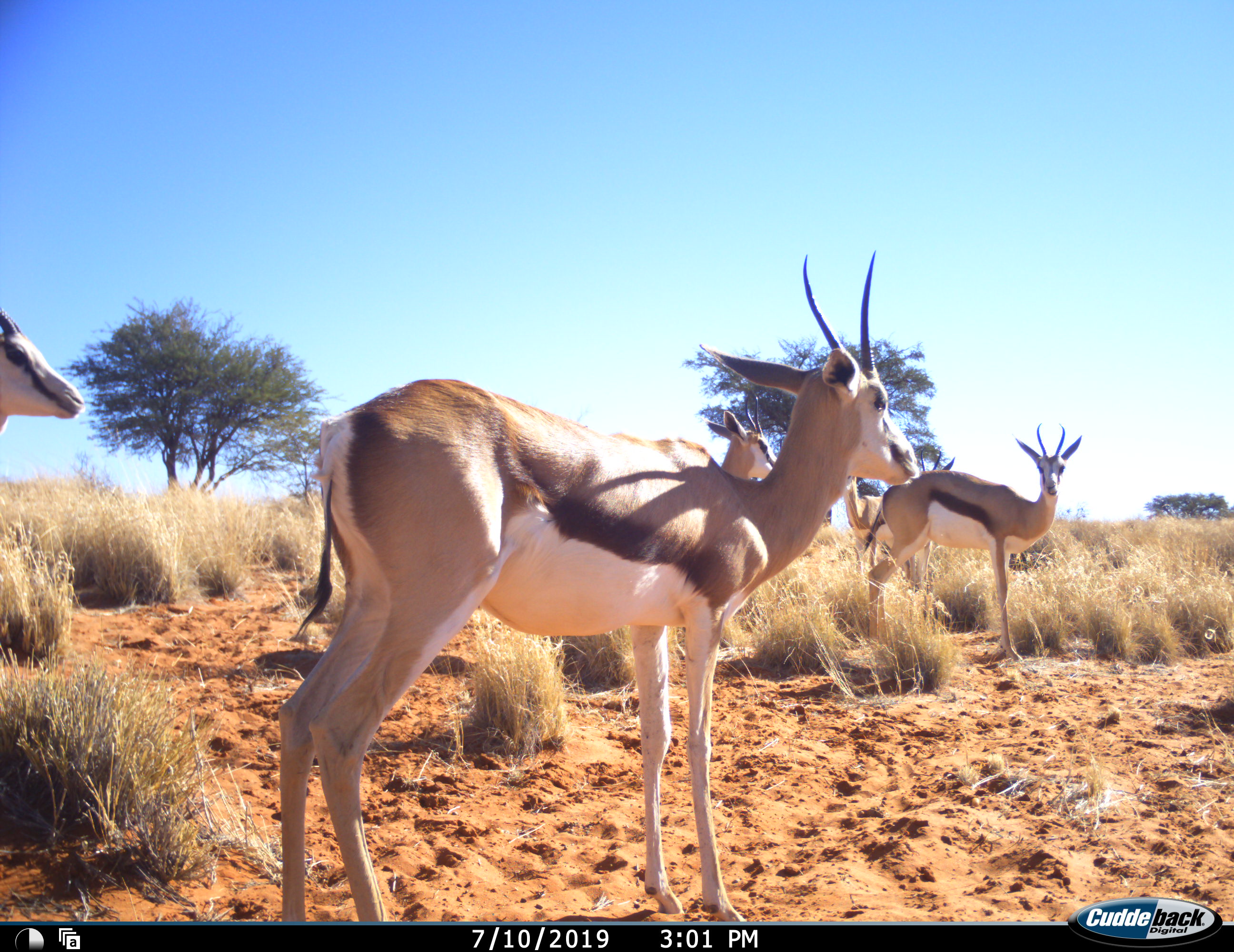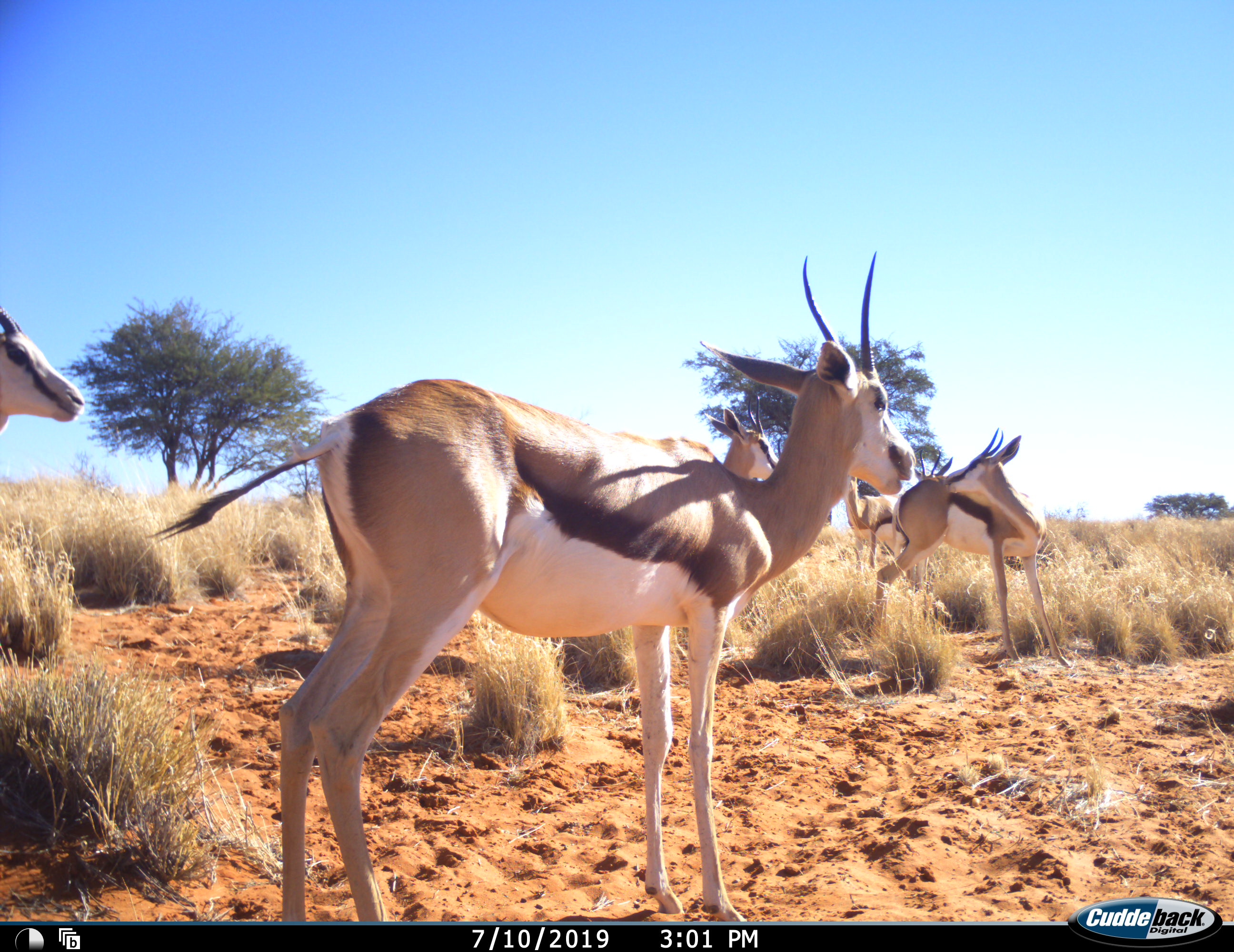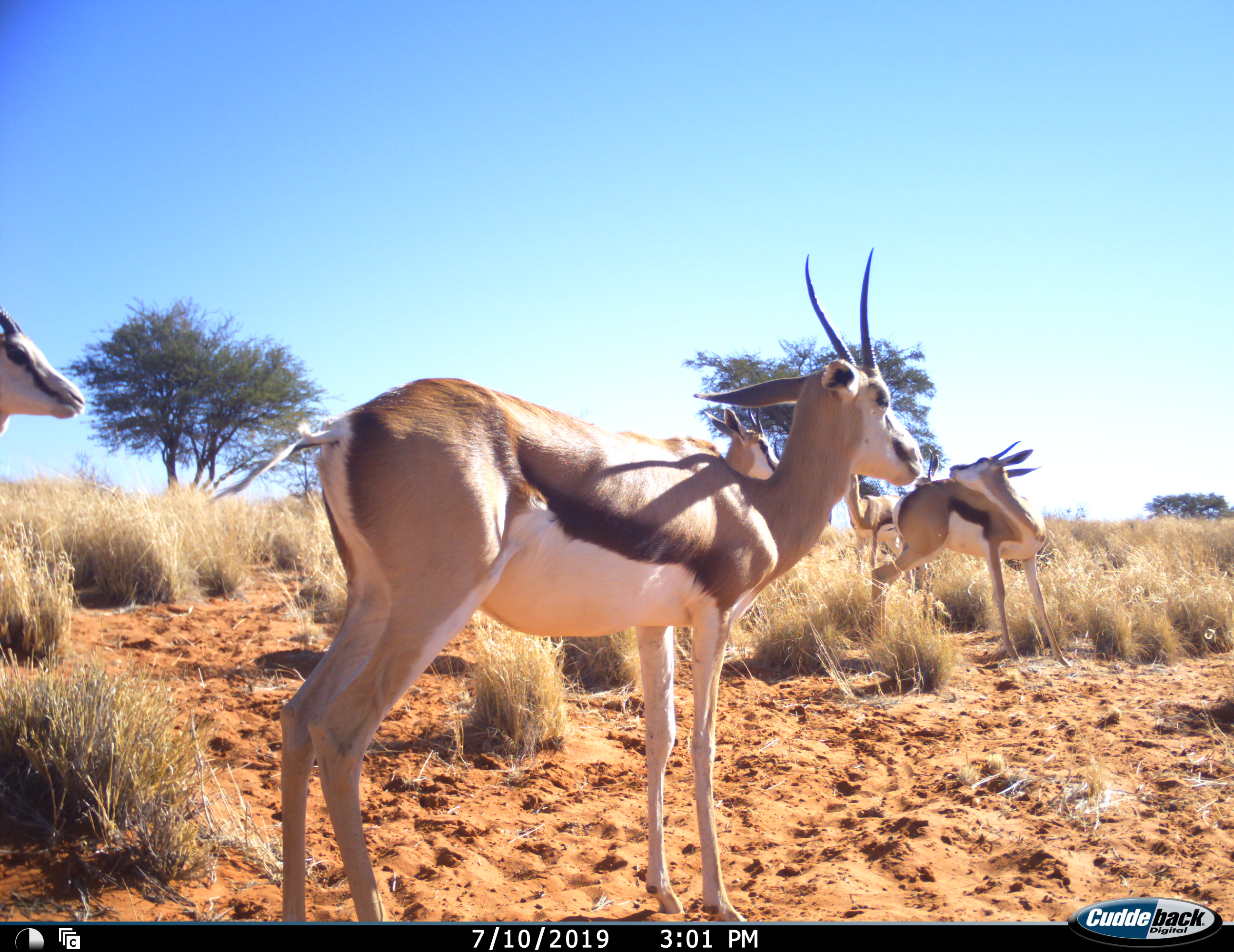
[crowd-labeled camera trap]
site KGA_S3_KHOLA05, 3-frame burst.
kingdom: Animalia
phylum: Chordata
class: Mammalia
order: Artiodactyla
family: Bovidae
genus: Antidorcas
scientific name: Antidorcas marsupialis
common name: springbok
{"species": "springbok (Antidorcas marsupialis)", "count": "5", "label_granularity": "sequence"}